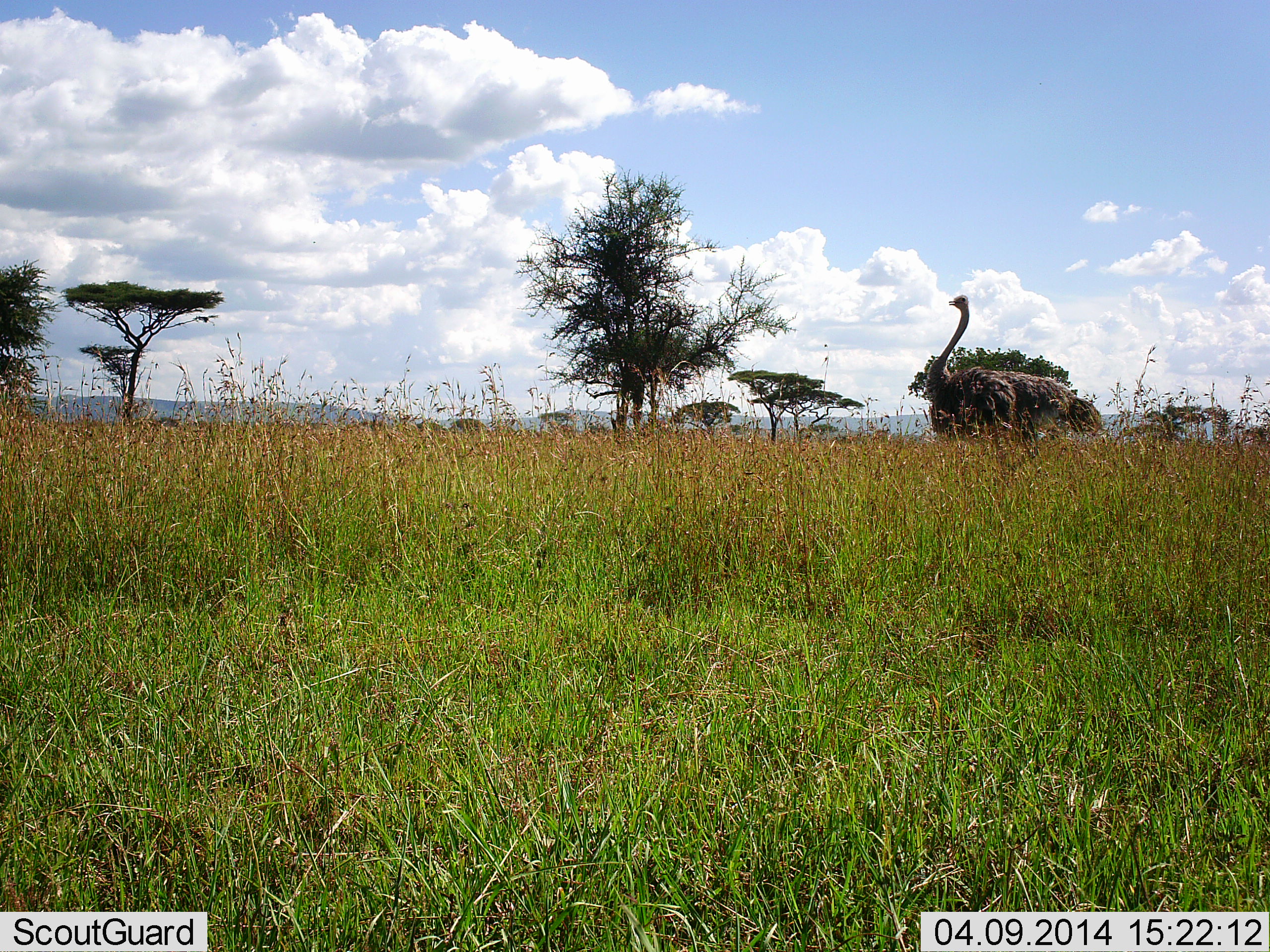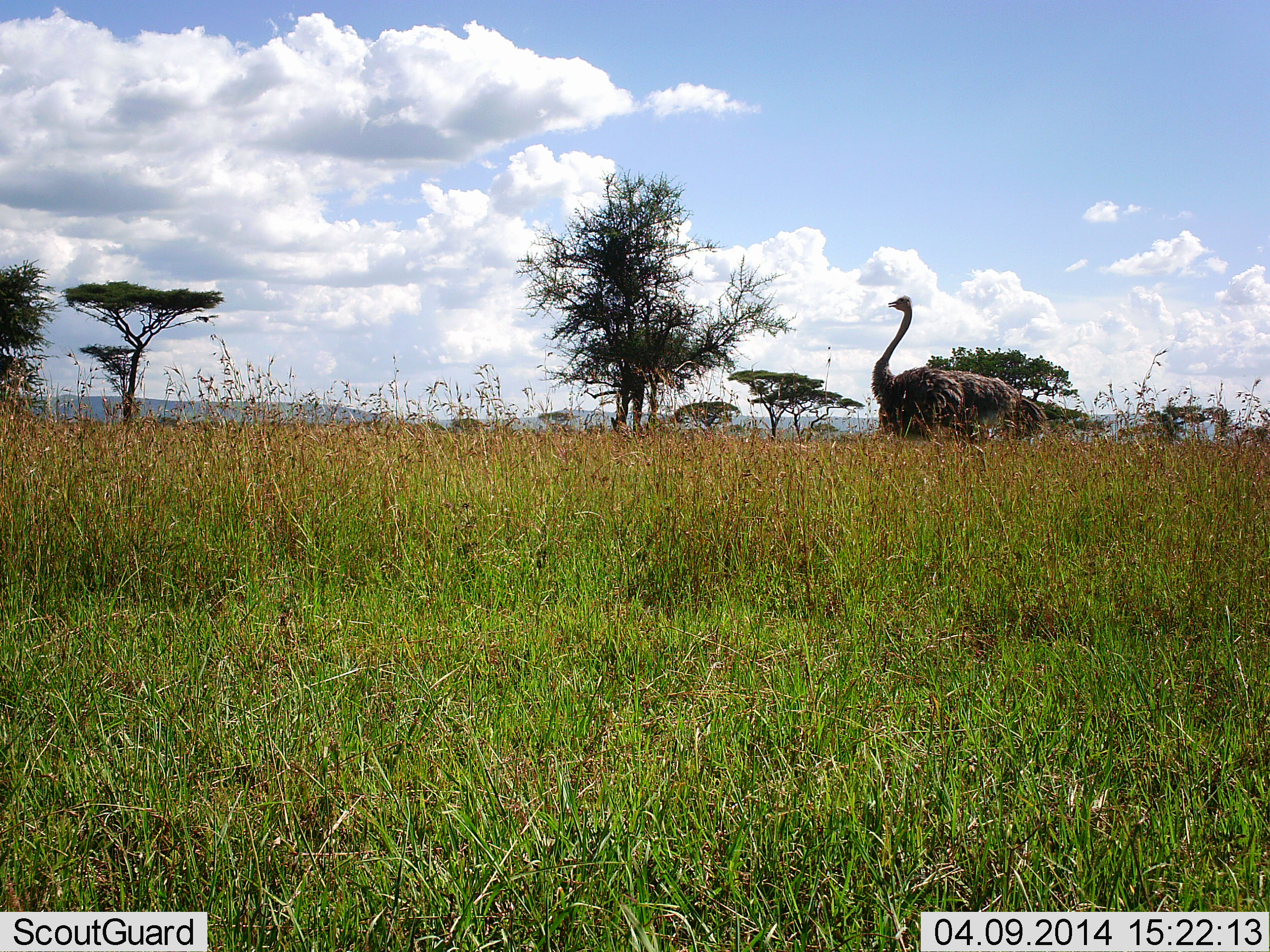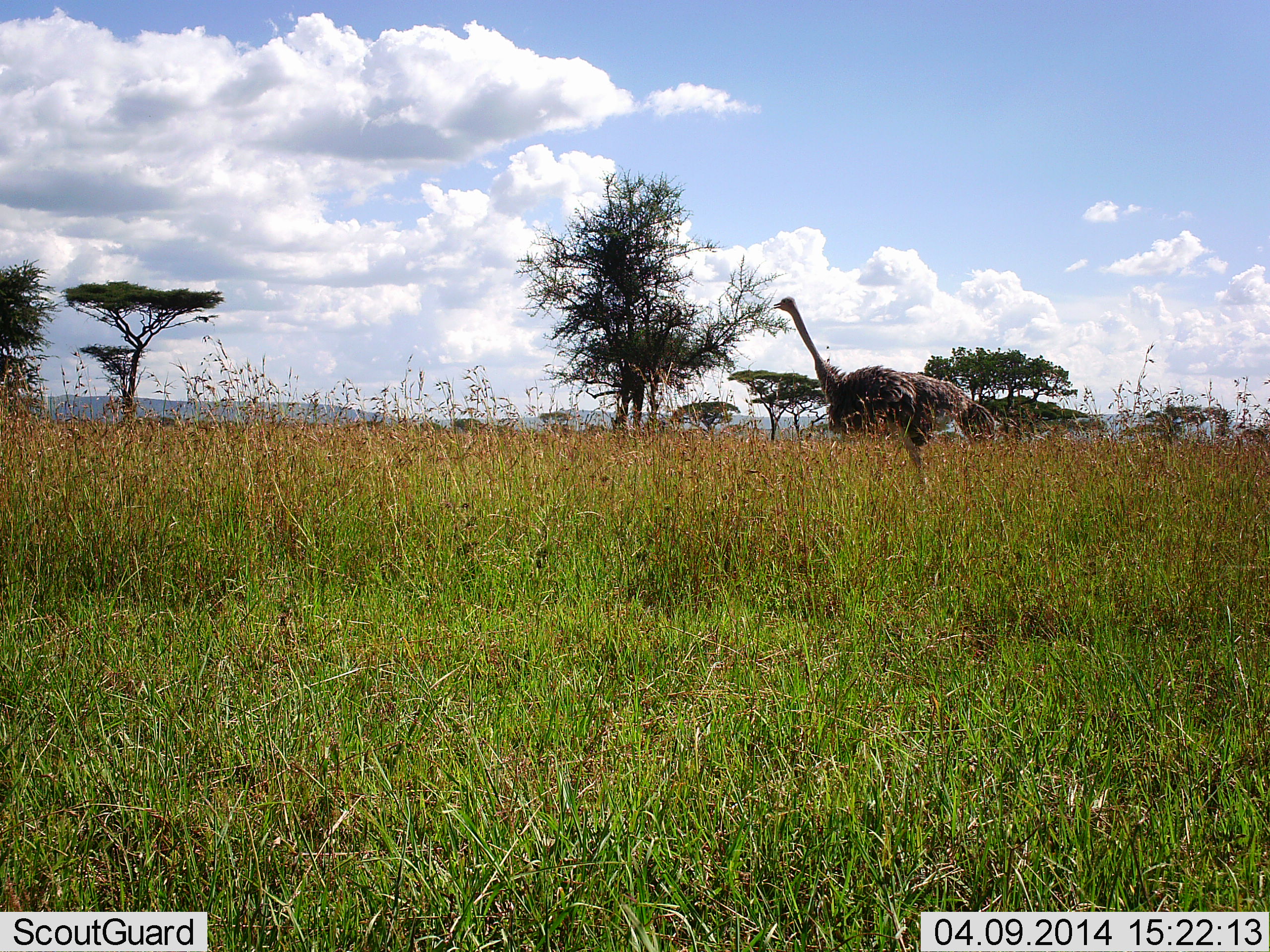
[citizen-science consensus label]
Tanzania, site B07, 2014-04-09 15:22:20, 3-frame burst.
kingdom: Animalia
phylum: Chordata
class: Aves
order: Struthioniformes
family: Struthionidae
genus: Struthio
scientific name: Struthio camelus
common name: ostrich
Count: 1.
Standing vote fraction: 10%.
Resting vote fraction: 0%.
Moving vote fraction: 90%.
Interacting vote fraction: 0%.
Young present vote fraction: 0%.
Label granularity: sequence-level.